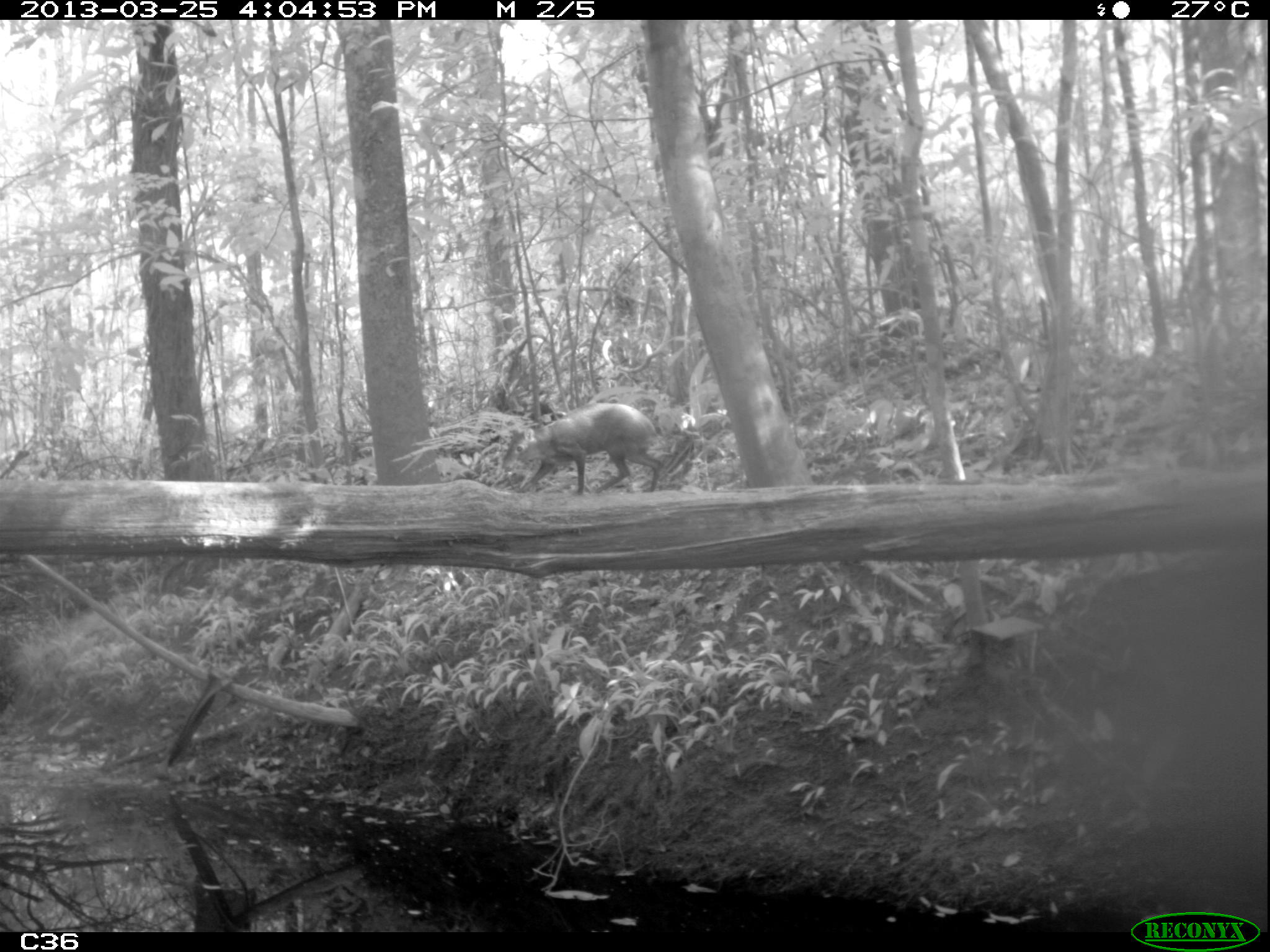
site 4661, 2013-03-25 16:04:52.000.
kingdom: Animalia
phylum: Chordata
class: Mammalia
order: Rodentia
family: Dasyproctidae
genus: Dasyprocta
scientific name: Dasyprocta leporina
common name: red-rumped agouti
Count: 1.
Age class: adult.